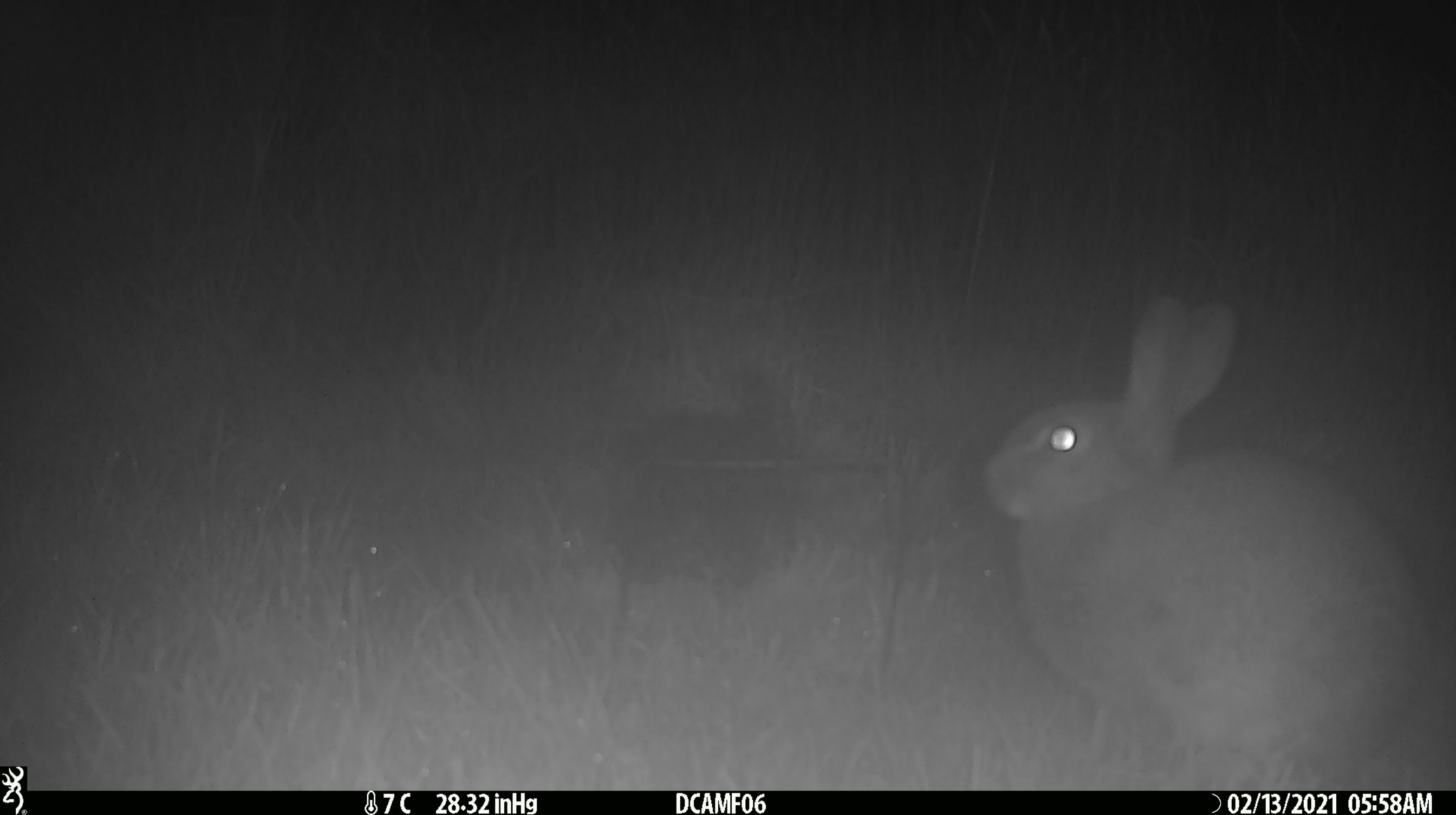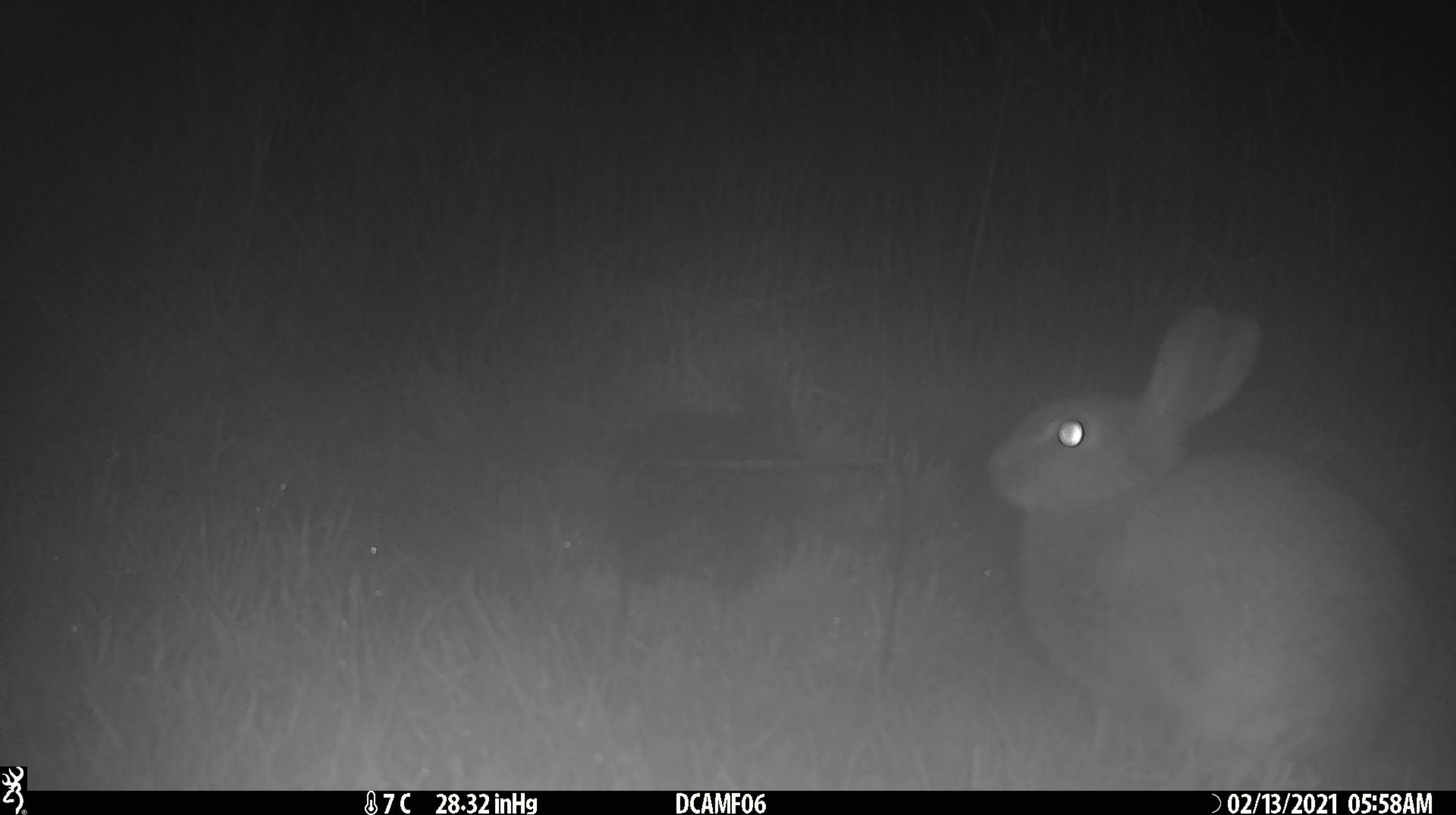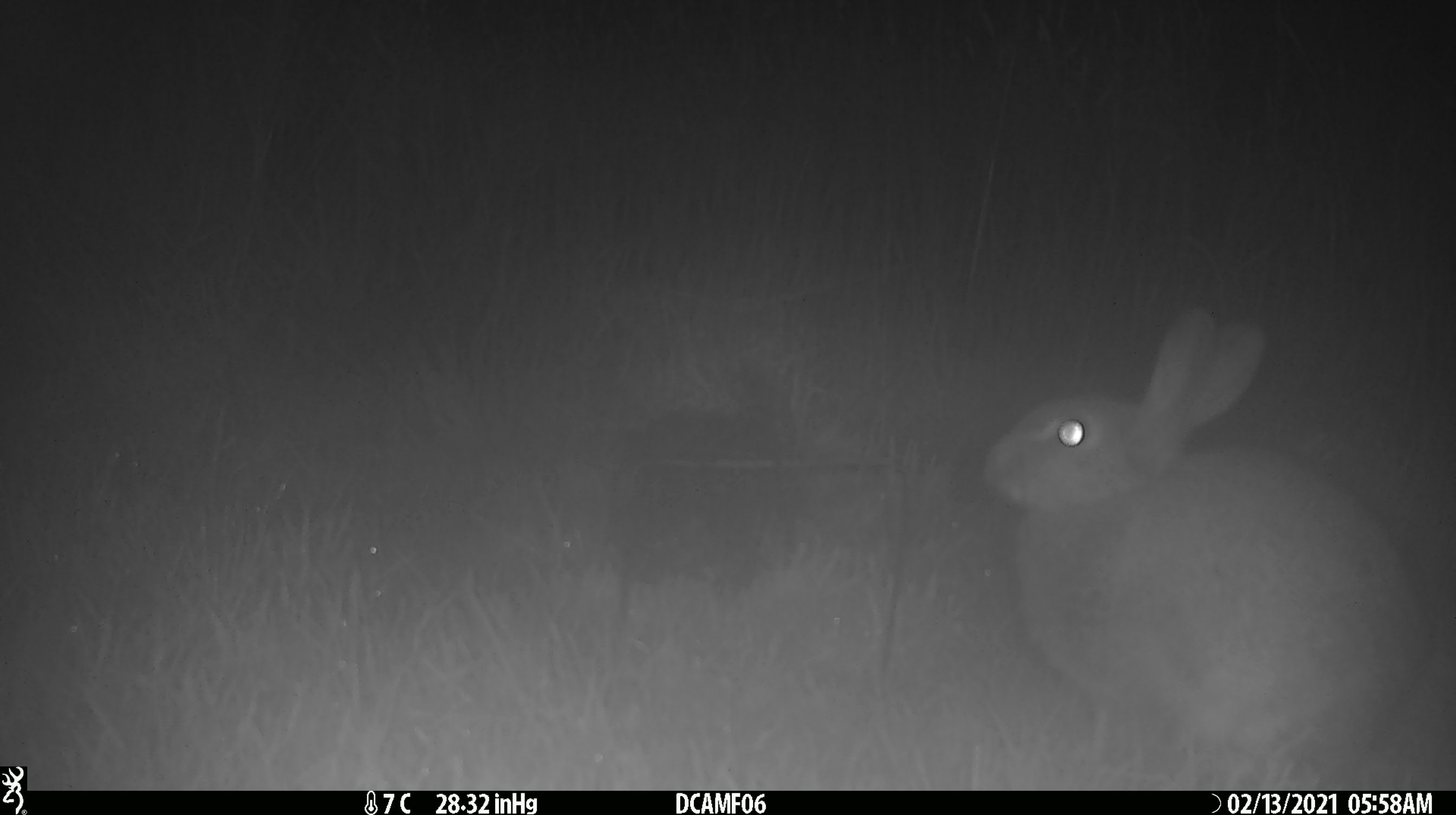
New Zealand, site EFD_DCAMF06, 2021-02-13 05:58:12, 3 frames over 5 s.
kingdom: Animalia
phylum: Chordata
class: Mammalia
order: Lagomorpha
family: Leporidae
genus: Oryctolagus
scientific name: Oryctolagus cuniculus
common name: european rabbit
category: rabbit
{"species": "rabbit (european rabbit) (Oryctolagus cuniculus)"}